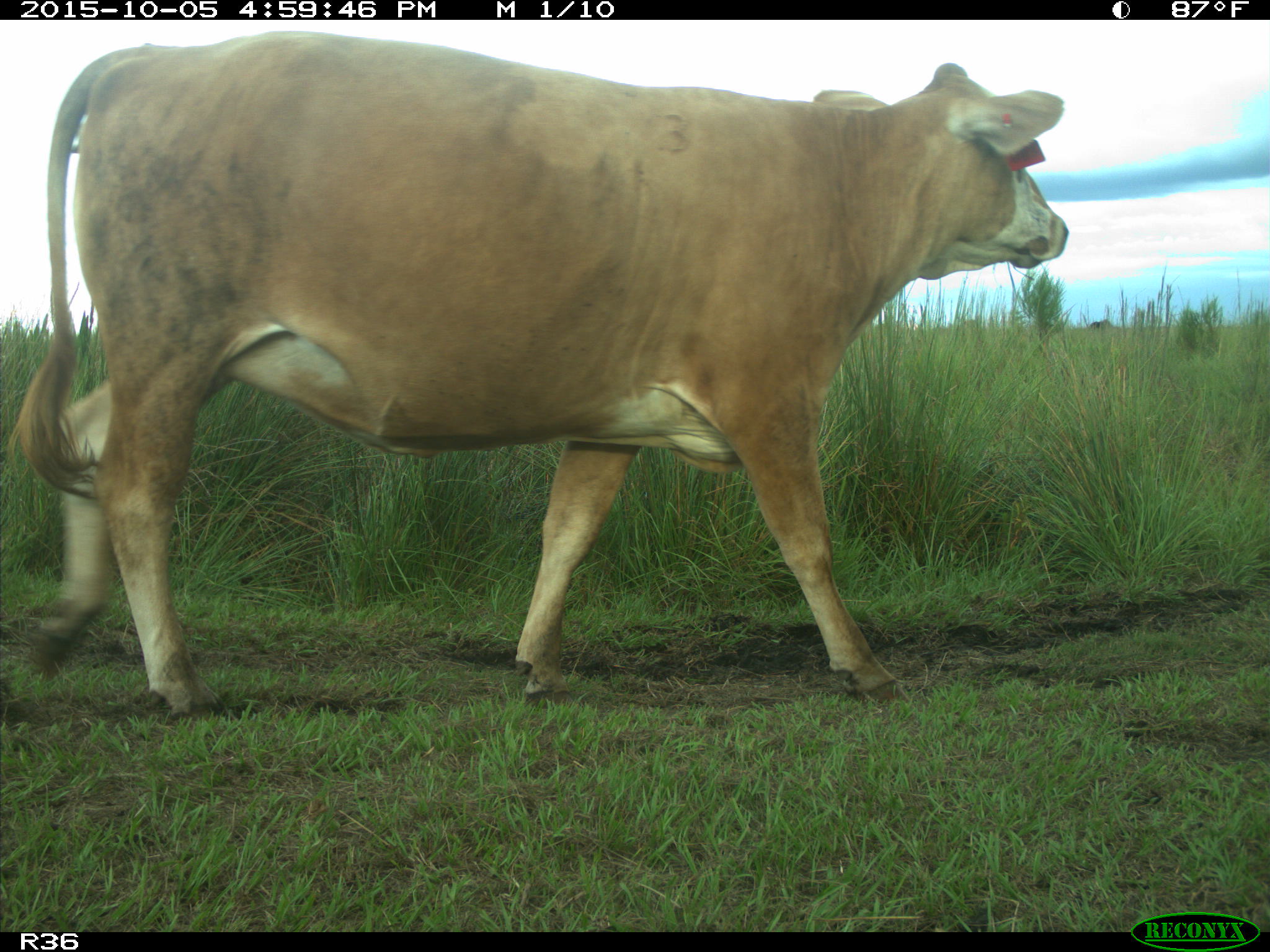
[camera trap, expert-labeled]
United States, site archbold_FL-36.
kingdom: Animalia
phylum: Chordata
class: Mammalia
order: Artiodactyla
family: Bovidae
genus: Bos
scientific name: Bos taurus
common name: domestic cow